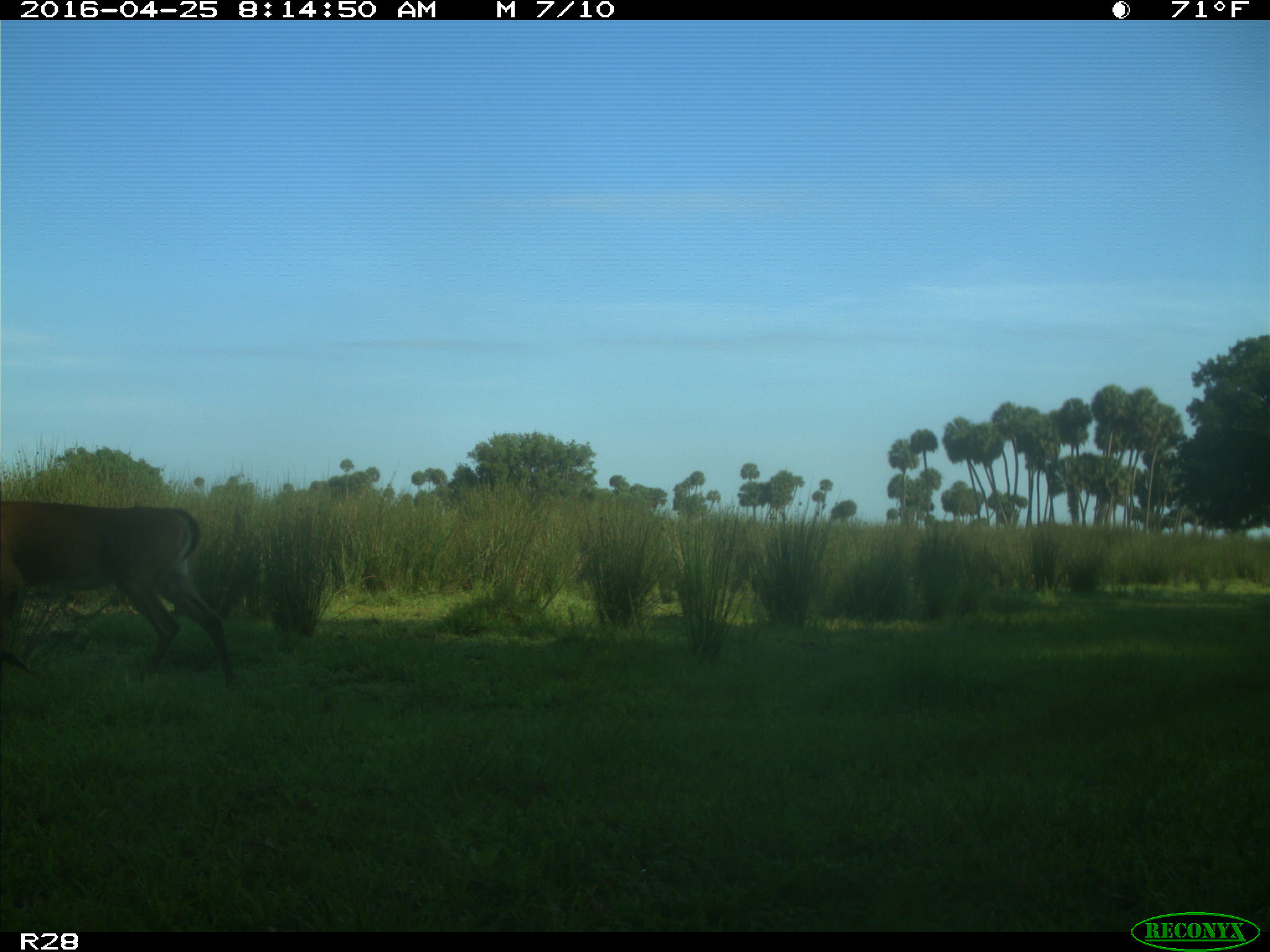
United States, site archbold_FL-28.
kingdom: Animalia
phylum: Chordata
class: Mammalia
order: Artiodactyla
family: Cervidae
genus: Odocoileus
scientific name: Odocoileus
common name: deer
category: unidentified deer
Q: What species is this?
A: Unidentified deer (deer) (Odocoileus).